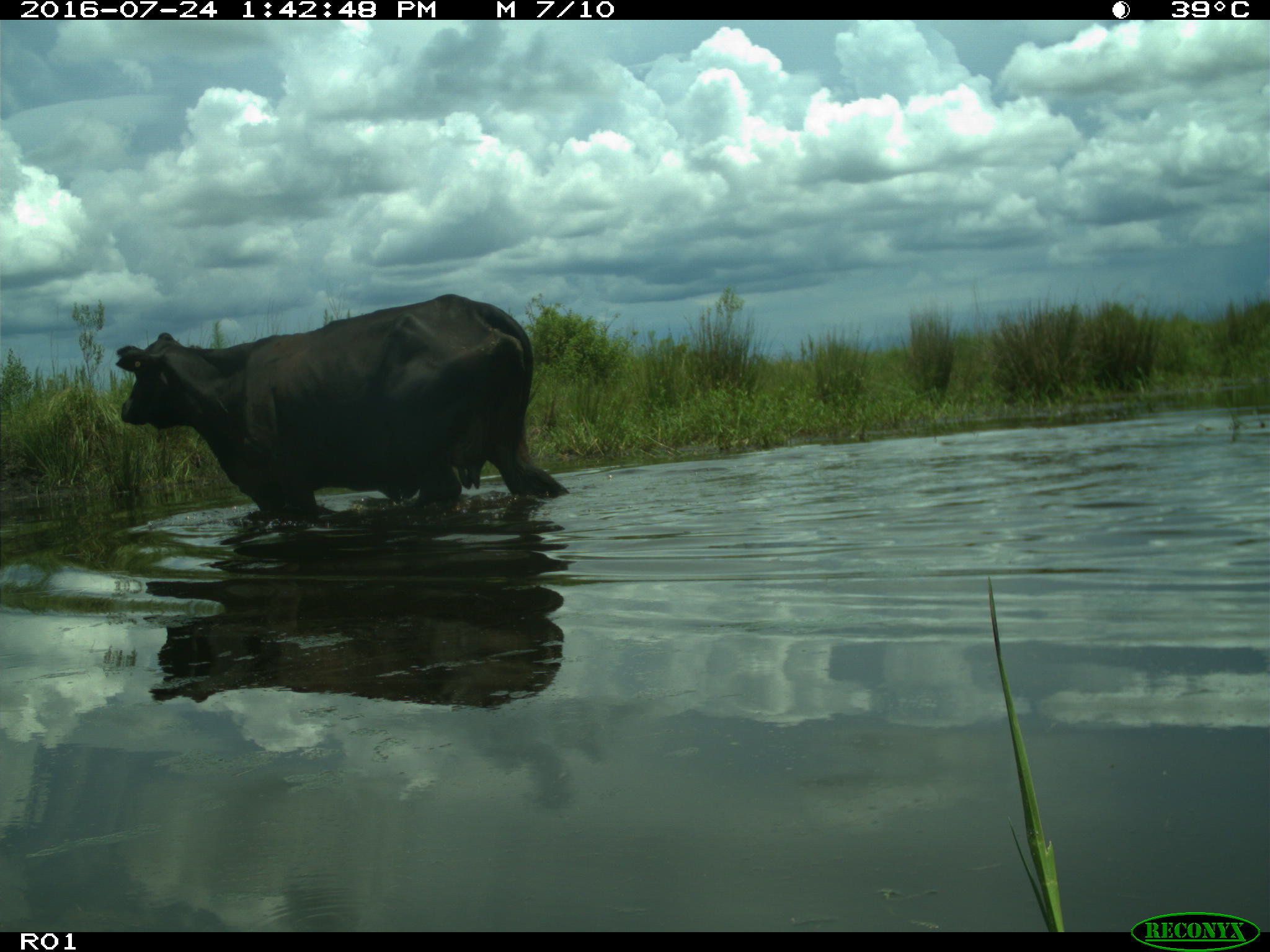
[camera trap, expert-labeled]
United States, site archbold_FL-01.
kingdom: Animalia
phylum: Chordata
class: Mammalia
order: Artiodactyla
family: Bovidae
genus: Bos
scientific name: Bos taurus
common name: domestic cow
Bos taurus (domestic cow).